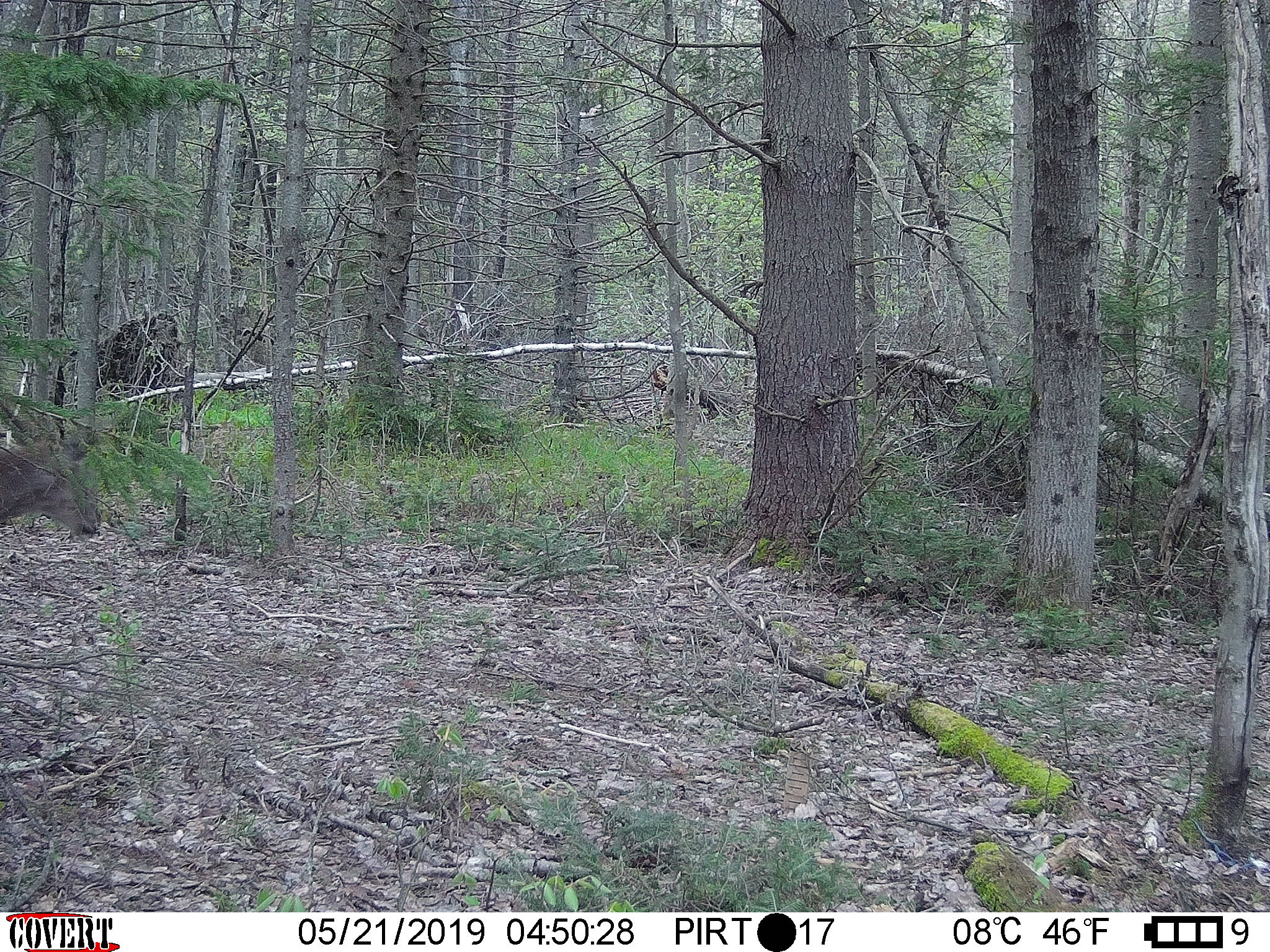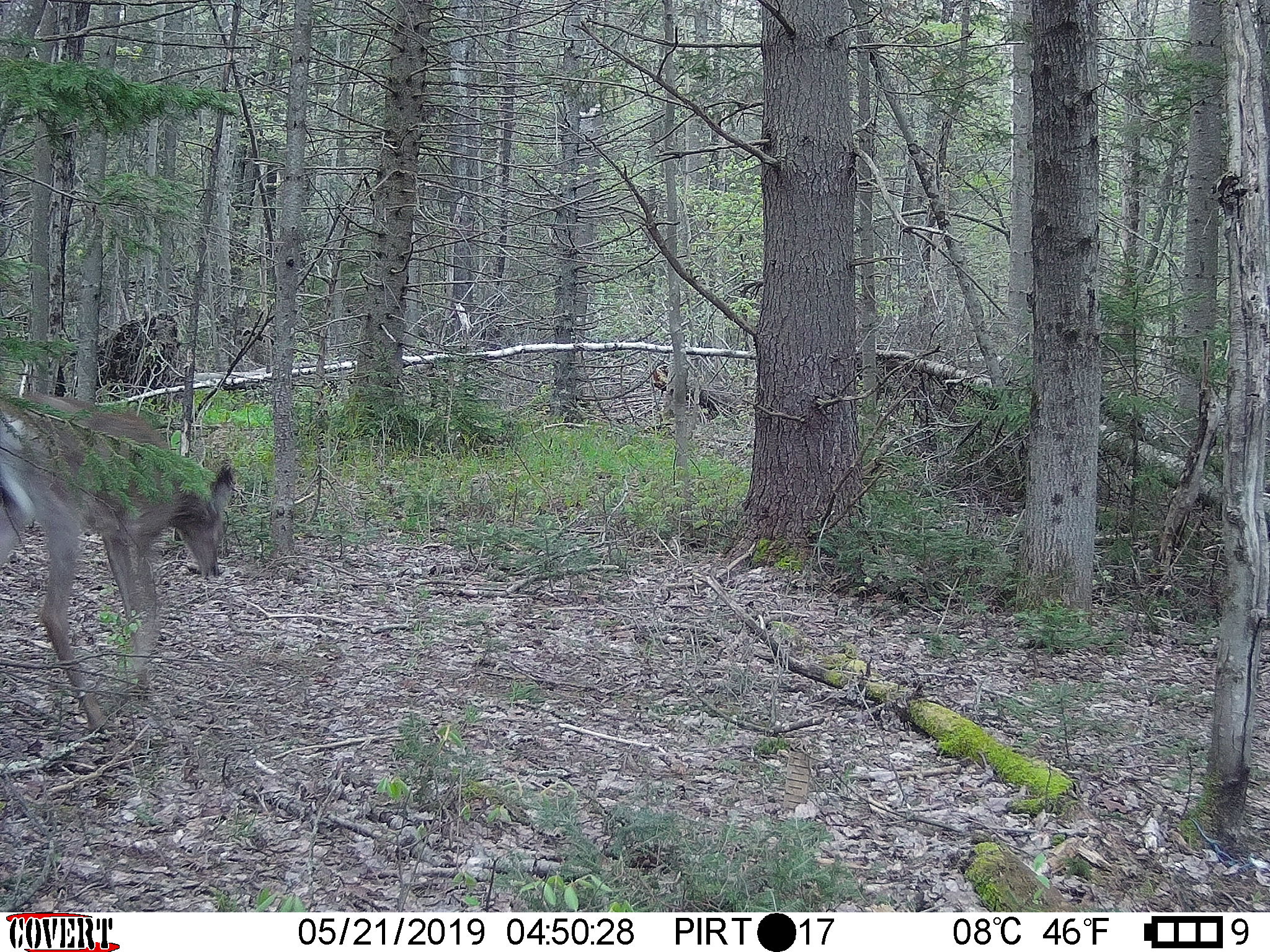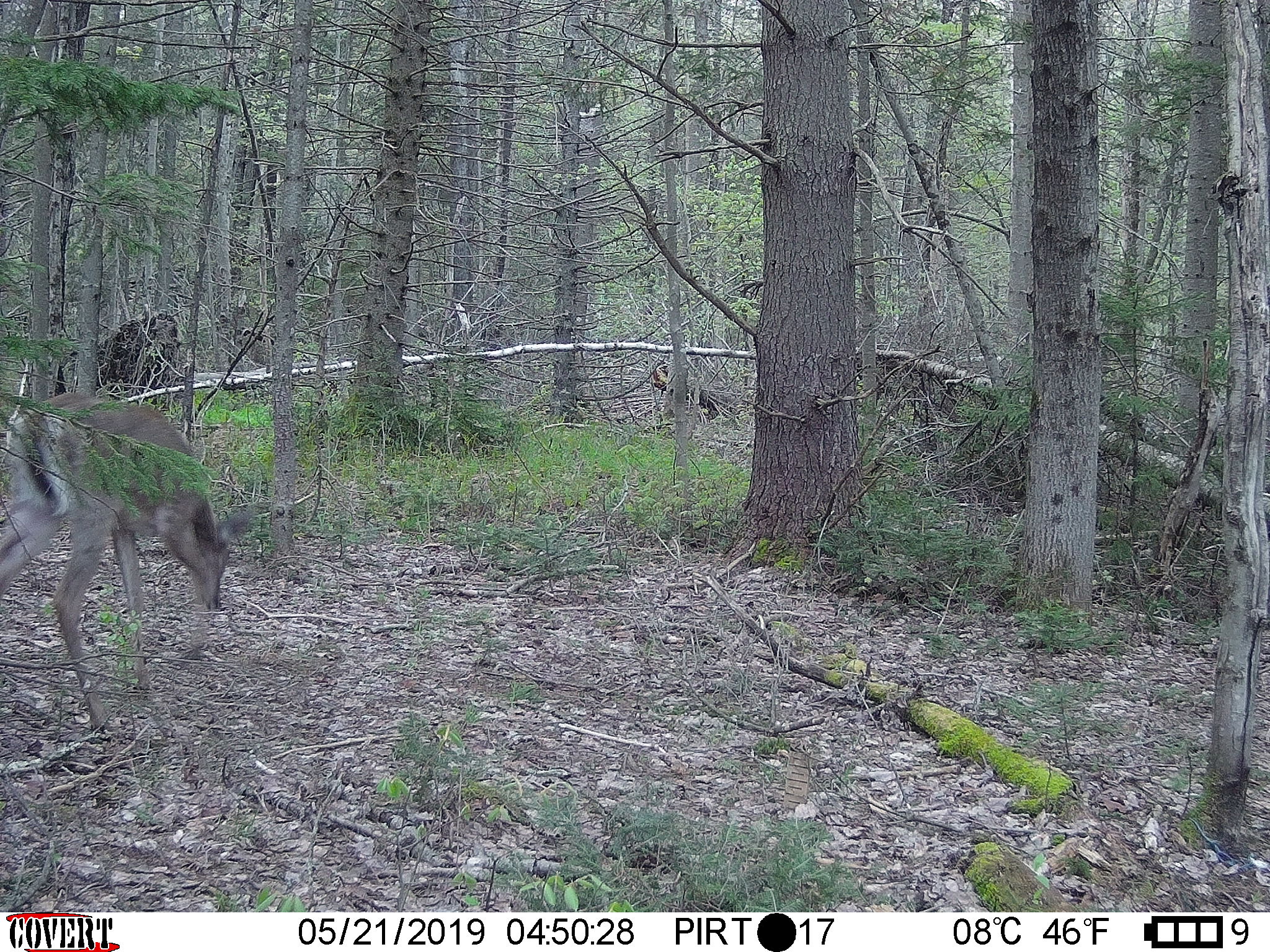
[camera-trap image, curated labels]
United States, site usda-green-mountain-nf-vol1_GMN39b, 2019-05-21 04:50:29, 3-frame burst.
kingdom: Animalia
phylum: Chordata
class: Mammalia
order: Artiodactyla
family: Cervidae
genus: Odocoileus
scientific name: Odocoileus virginianus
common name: white-tailed deer